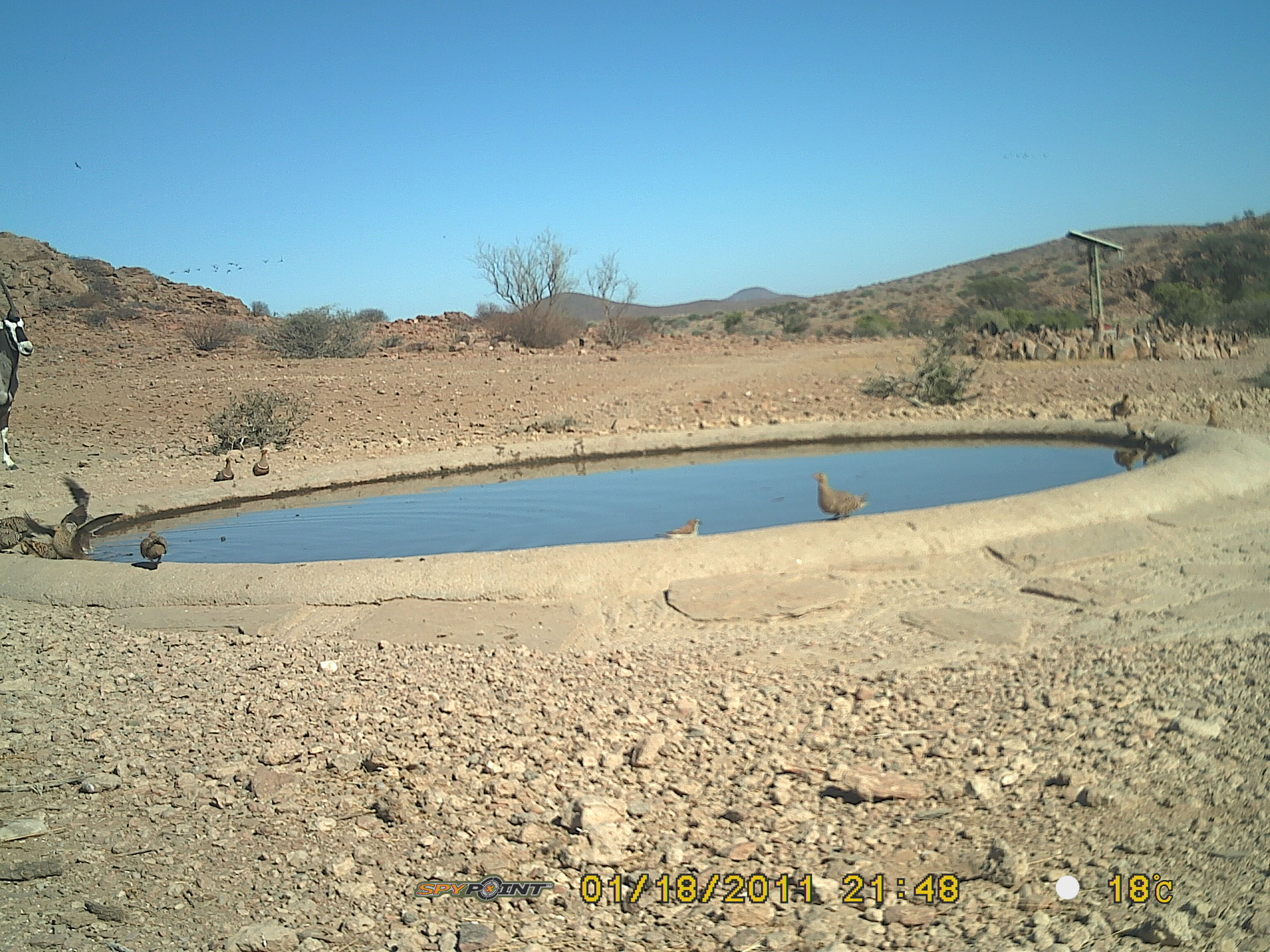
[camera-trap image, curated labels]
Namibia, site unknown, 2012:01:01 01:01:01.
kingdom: Animalia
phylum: Chordata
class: Mammalia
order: Artiodactyla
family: Bovidae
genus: Oryx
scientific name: Oryx gazella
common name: gemsbok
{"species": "Oryx gazella (gemsbok)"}